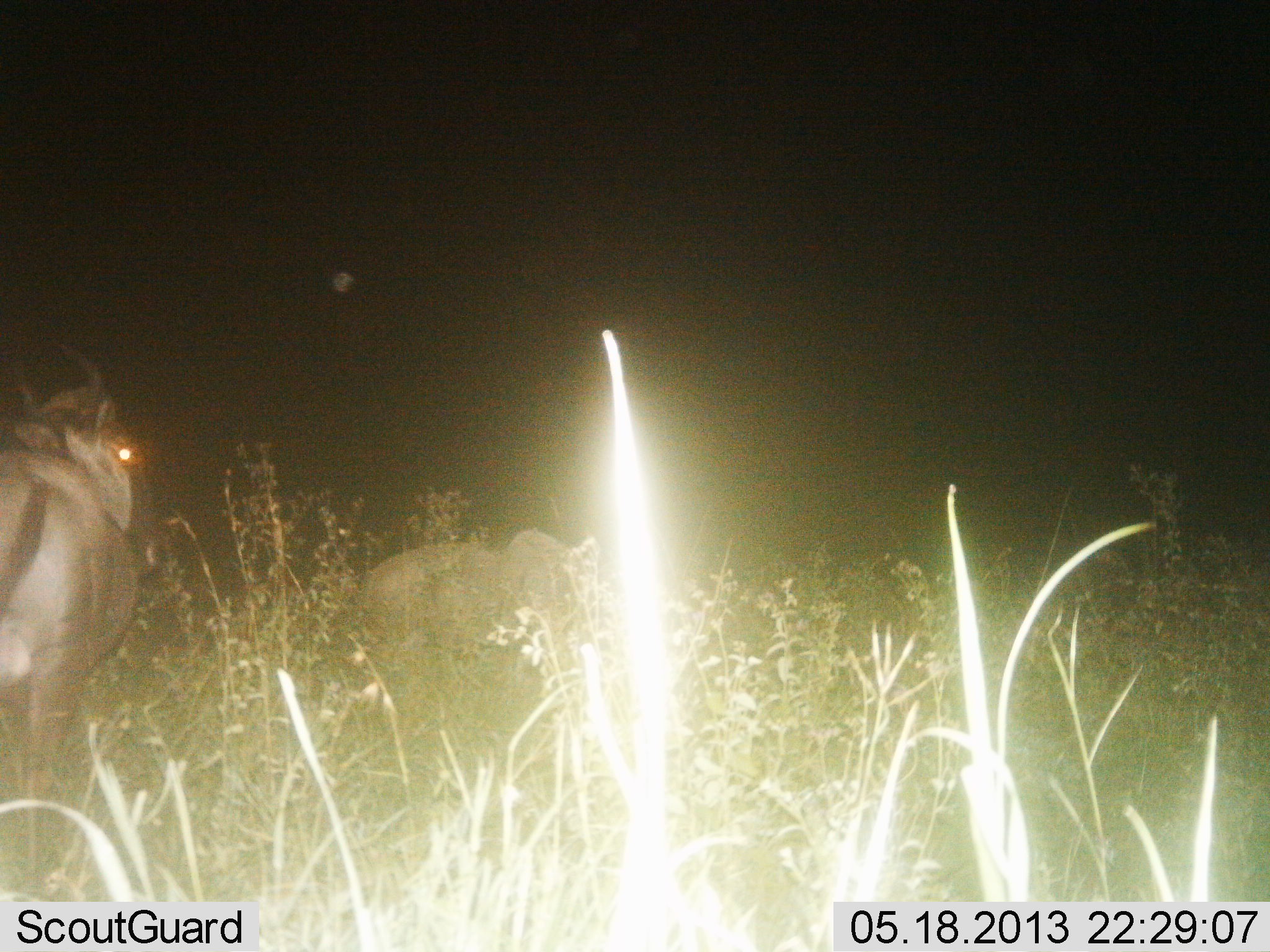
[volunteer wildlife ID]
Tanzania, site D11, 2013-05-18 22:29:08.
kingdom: Animalia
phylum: Chordata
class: Mammalia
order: Artiodactyla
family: Bovidae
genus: Connochaetes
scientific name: Connochaetes taurinus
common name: blue wildebeest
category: wildebeest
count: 2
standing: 91%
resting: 18%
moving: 9%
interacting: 0%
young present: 0%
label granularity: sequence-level